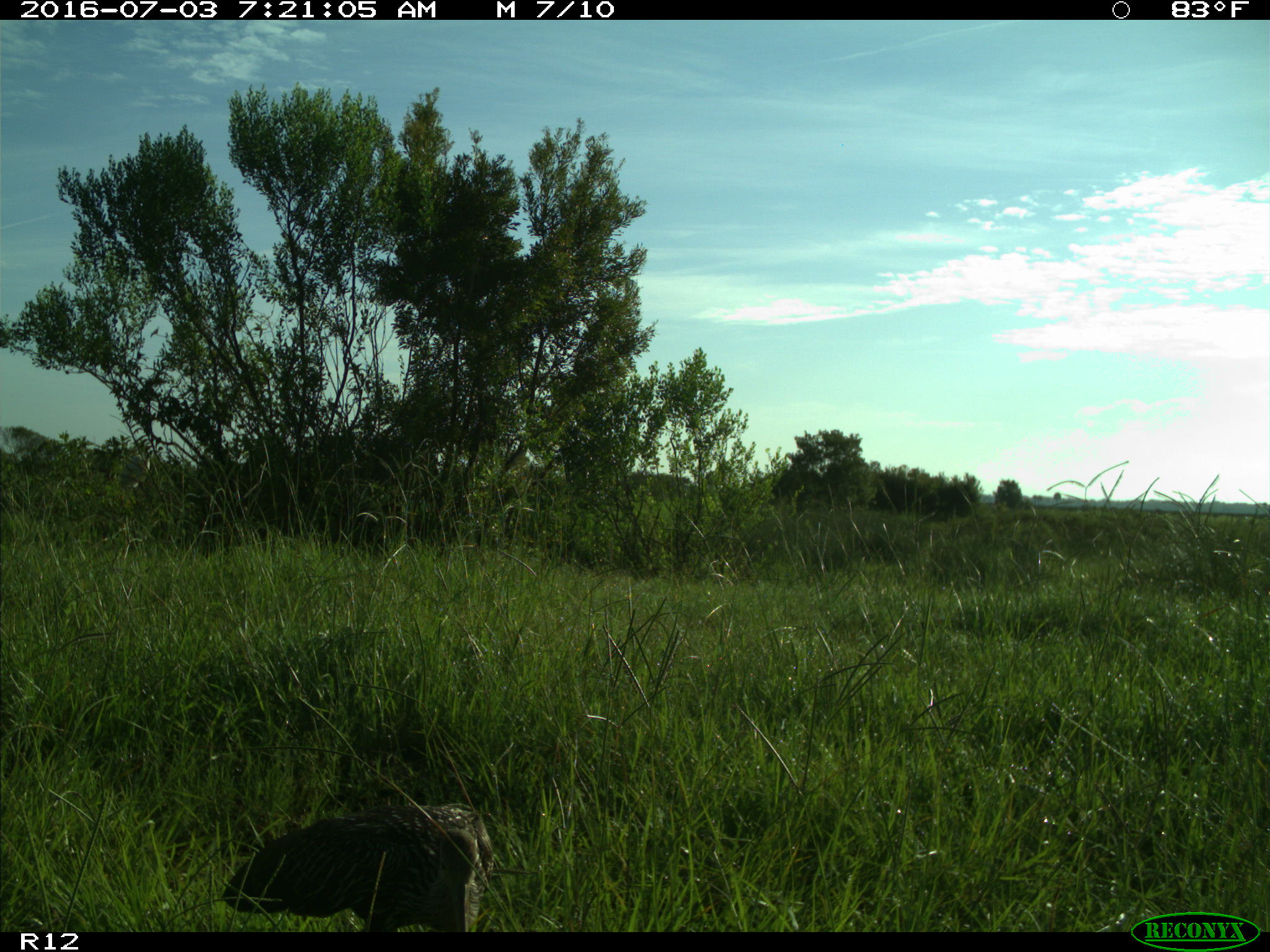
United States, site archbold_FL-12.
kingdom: Animalia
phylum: Chordata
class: Aves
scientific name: Aves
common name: birds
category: unidentified bird